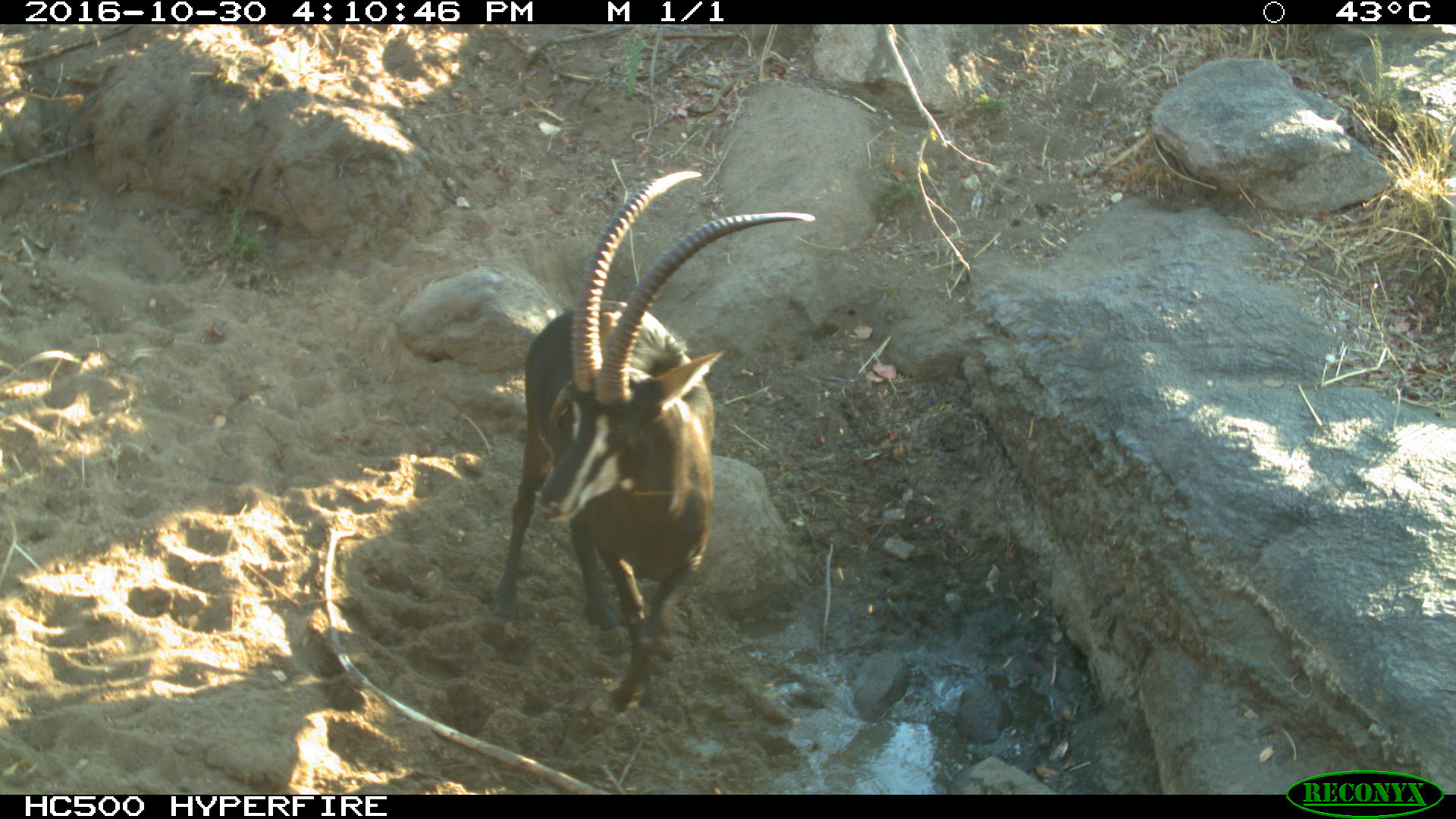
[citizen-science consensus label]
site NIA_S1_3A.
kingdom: Animalia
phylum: Chordata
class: Mammalia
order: Artiodactyla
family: Bovidae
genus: Hippotragus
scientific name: Hippotragus niger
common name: sable antelope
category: sable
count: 1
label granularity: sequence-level